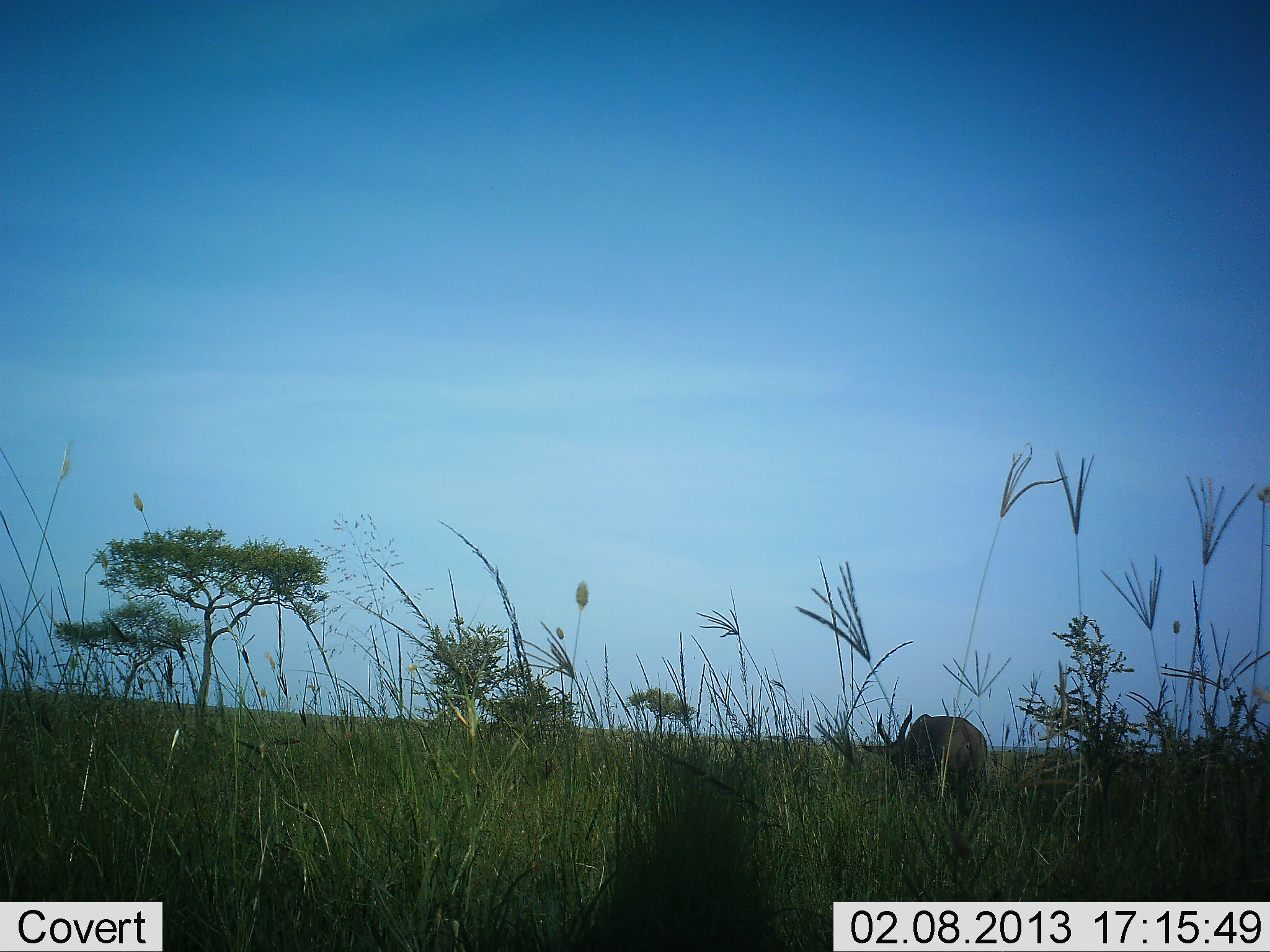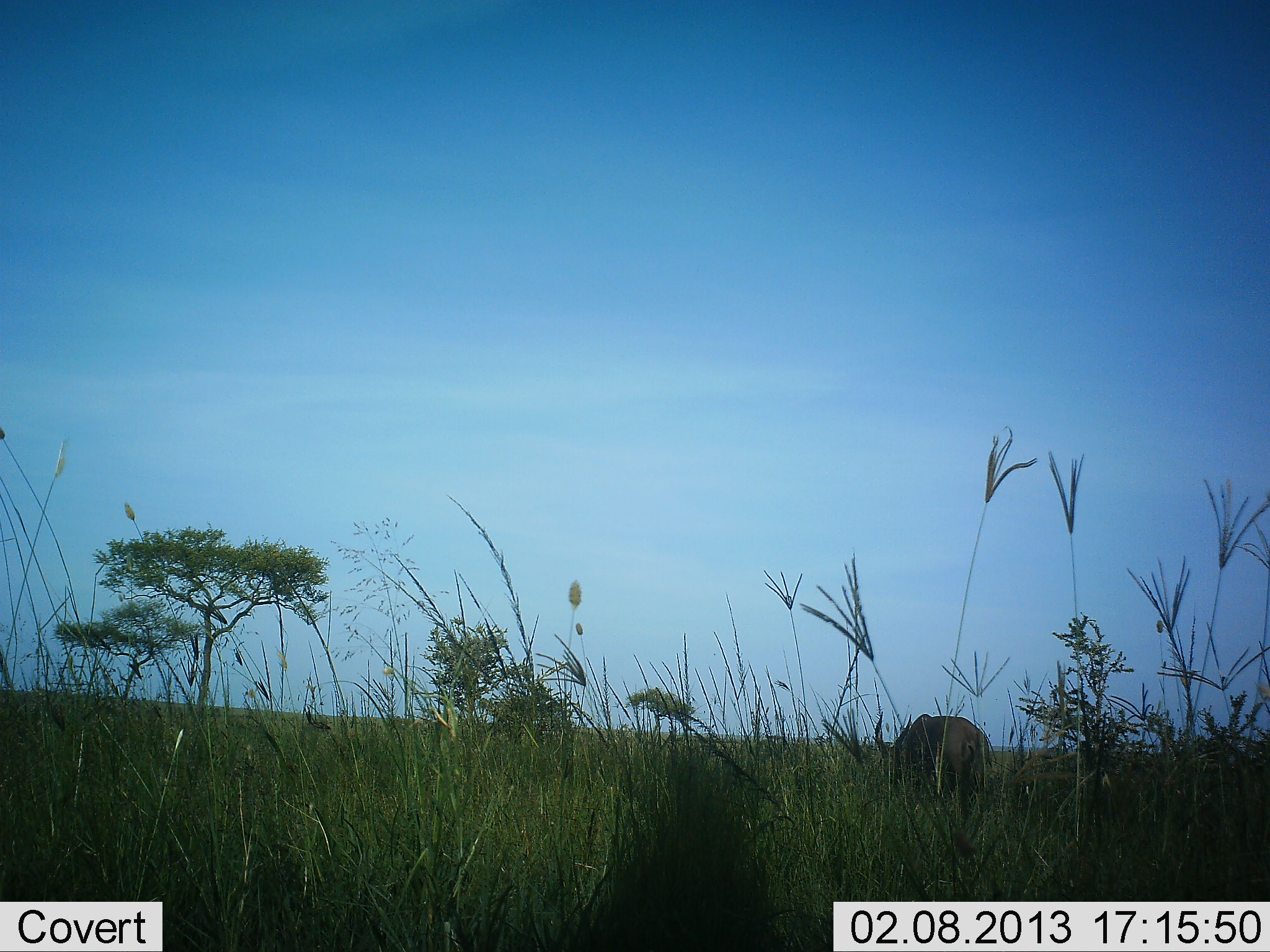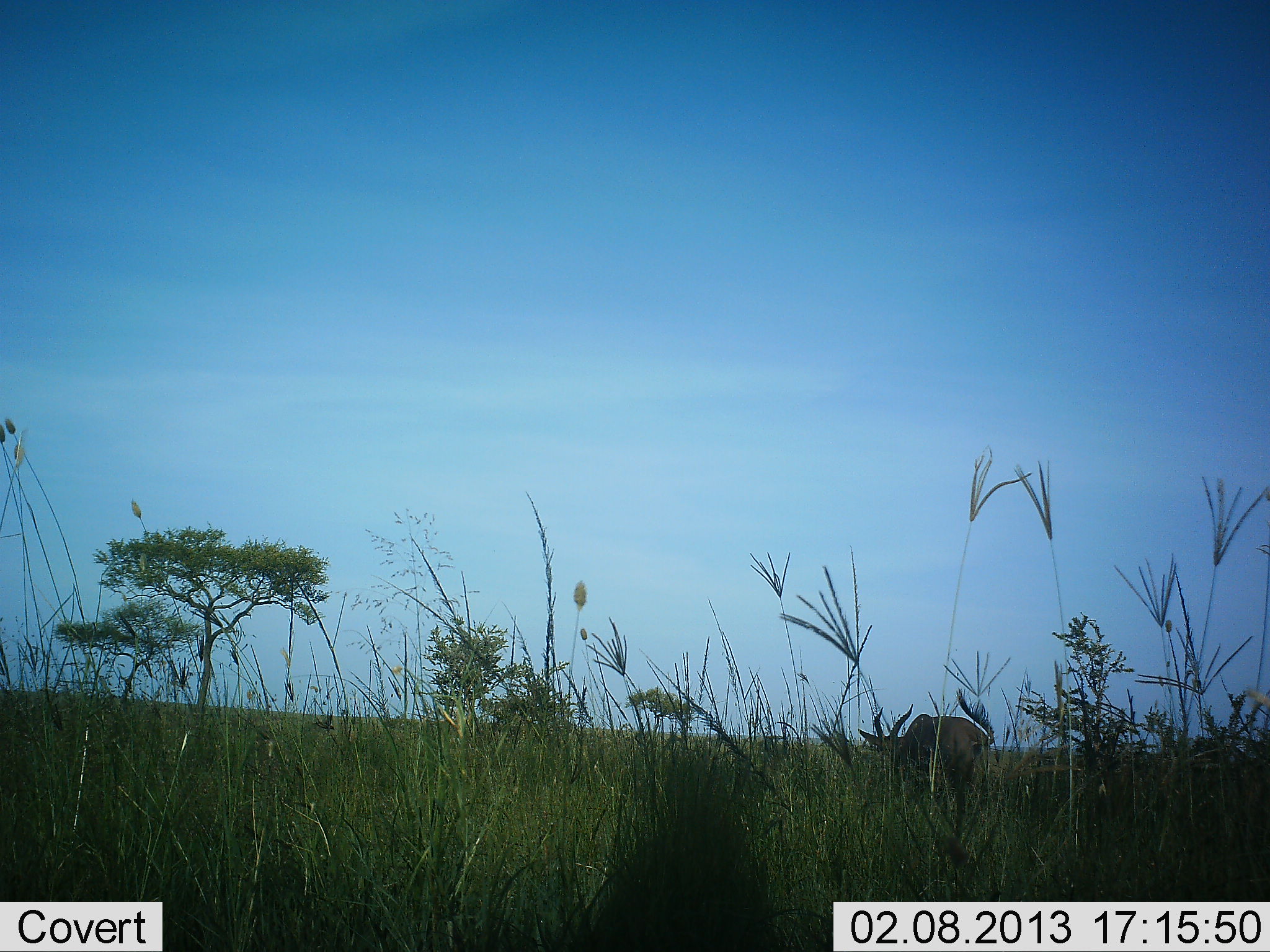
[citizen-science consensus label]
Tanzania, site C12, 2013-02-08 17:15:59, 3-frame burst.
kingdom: Animalia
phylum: Chordata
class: Mammalia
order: Artiodactyla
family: Bovidae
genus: Damaliscus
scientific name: Damaliscus lunatus jimela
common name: topi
Topi (Damaliscus lunatus jimela), count 1. Behavior (volunteer vote fractions): standing 44%, resting 0%, moving 0%, interacting 0%. Young present (vote fraction): 0%. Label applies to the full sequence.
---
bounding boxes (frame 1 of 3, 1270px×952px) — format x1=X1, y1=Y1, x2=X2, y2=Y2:
animal: x1=859, y1=704, x2=988, y2=816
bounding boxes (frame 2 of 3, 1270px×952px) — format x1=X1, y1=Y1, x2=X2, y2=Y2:
animal: x1=874, y1=711, x2=991, y2=820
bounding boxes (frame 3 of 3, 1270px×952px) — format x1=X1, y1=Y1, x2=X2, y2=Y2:
animal: x1=856, y1=689, x2=995, y2=812